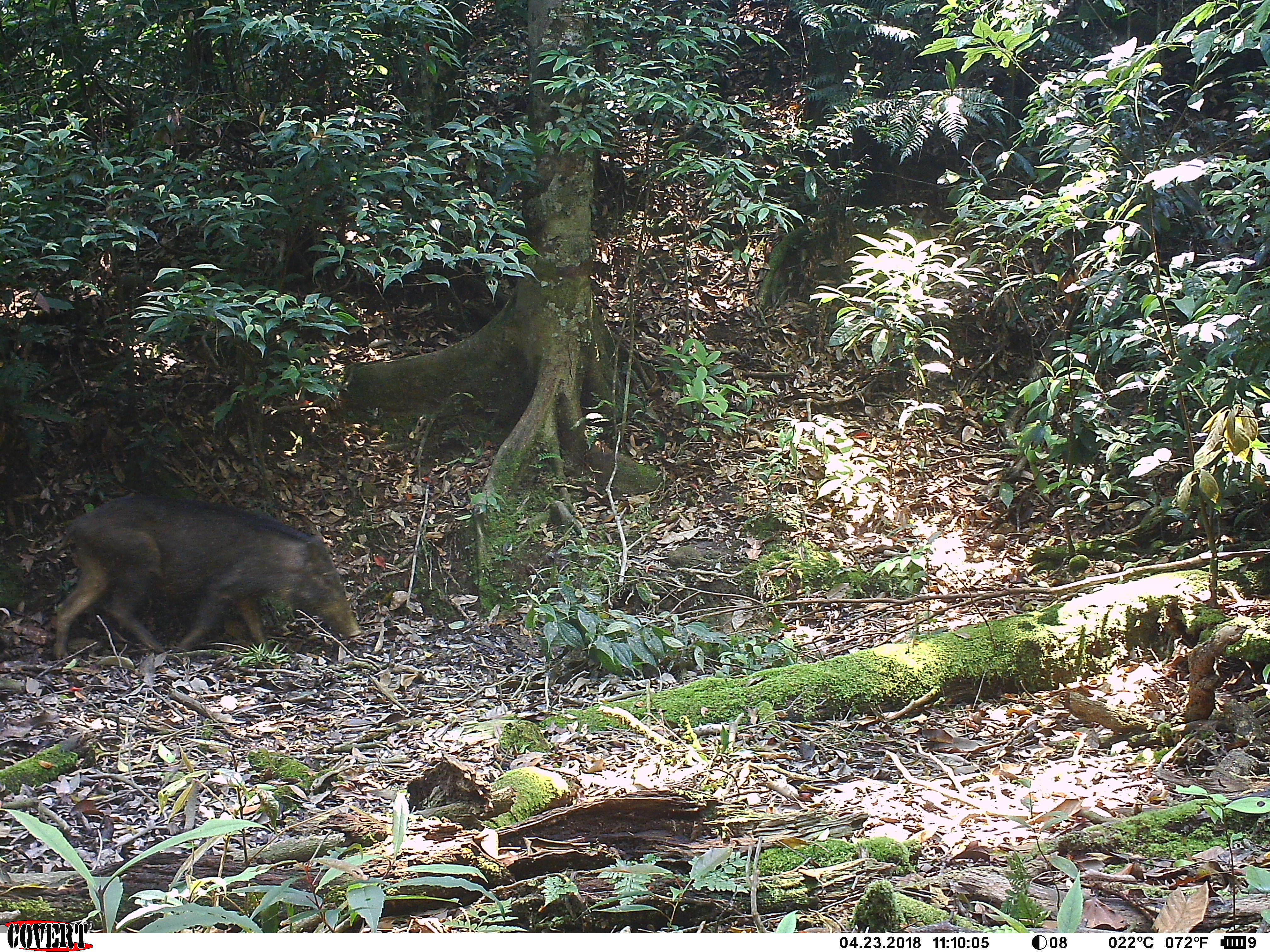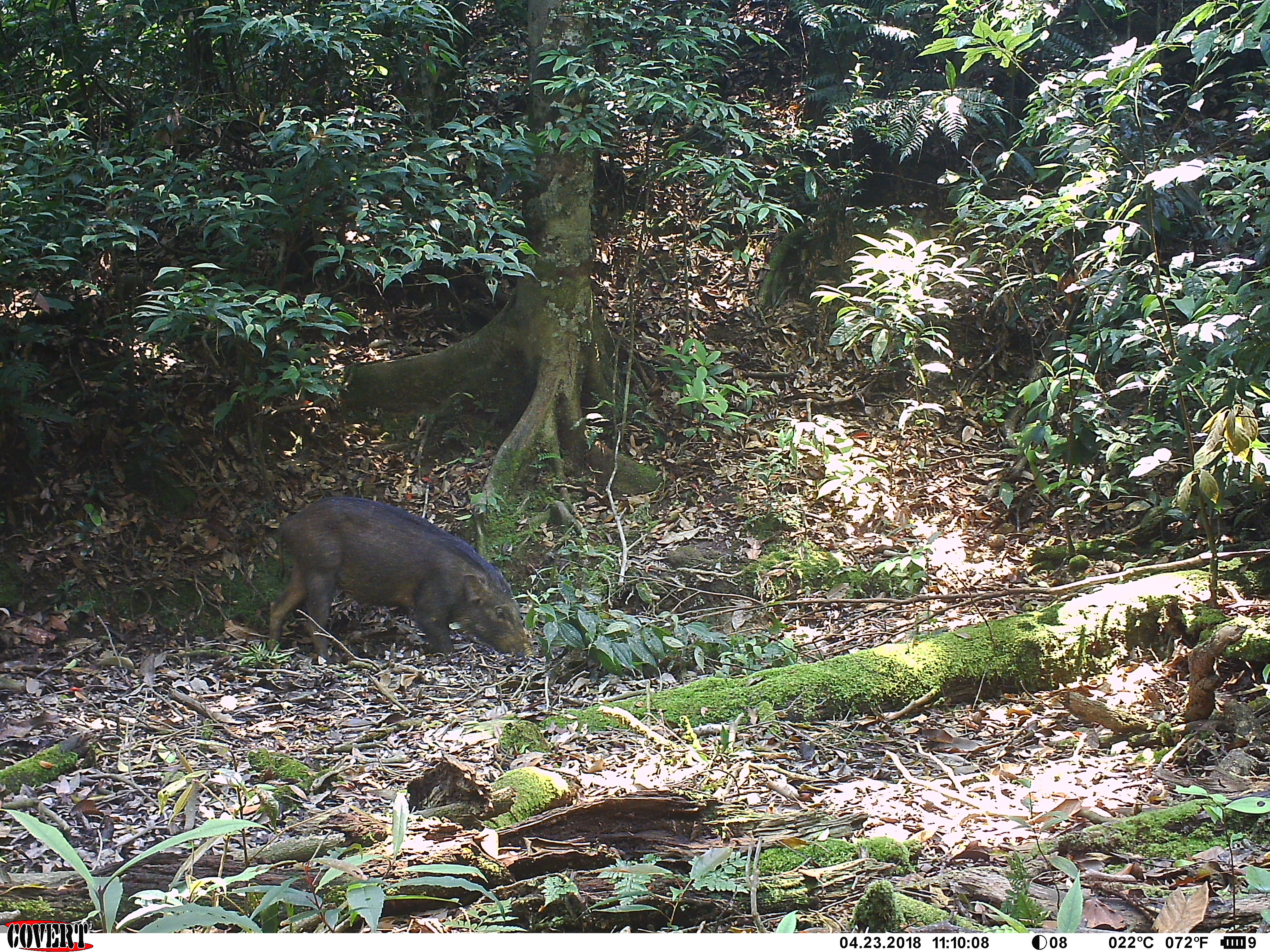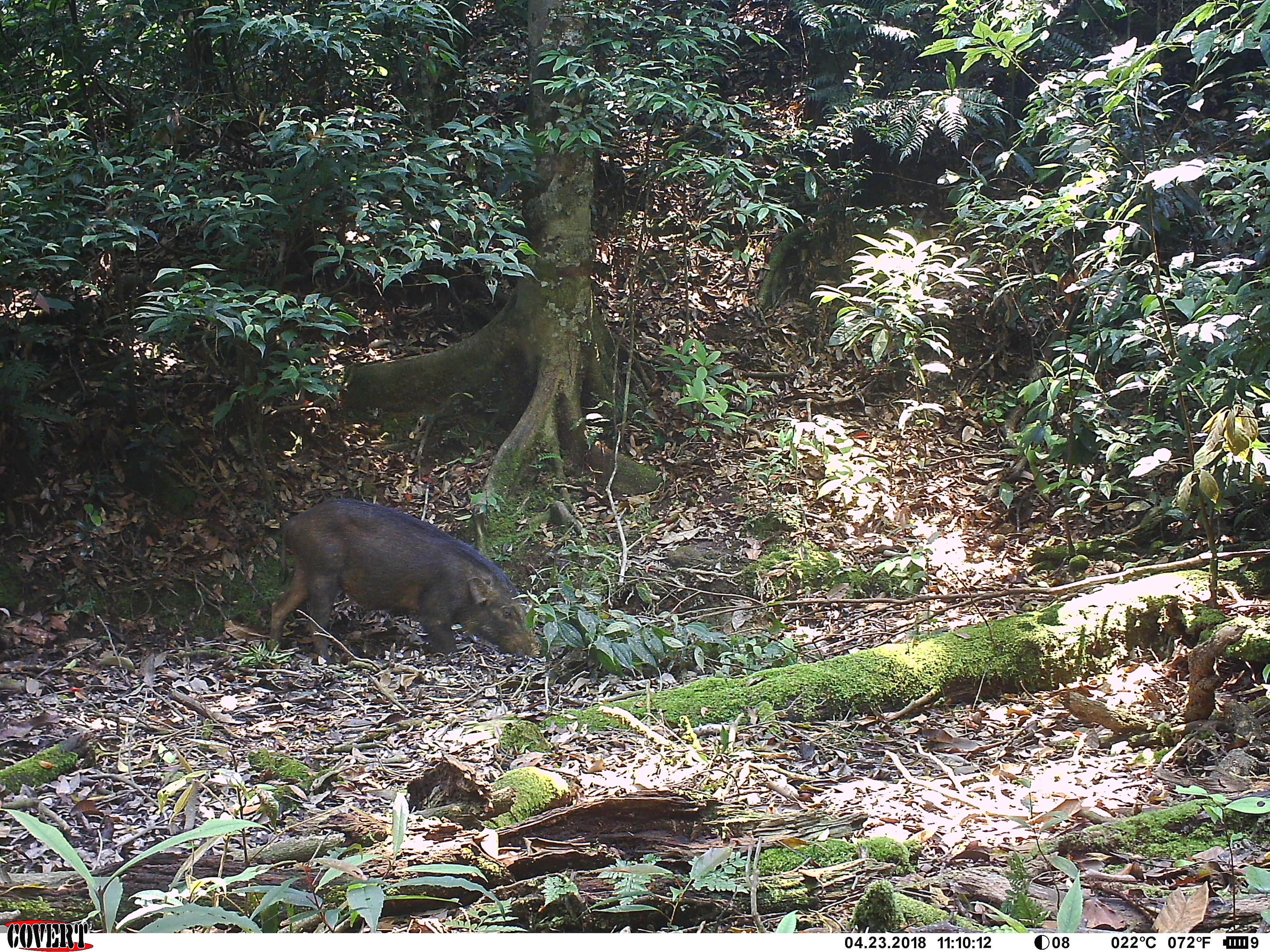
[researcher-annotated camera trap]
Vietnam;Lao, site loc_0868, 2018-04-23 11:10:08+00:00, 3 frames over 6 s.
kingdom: Animalia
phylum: Chordata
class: Mammalia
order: Artiodactyla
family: Suidae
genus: Sus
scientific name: Sus scrofa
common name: eurasian wild pig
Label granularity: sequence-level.